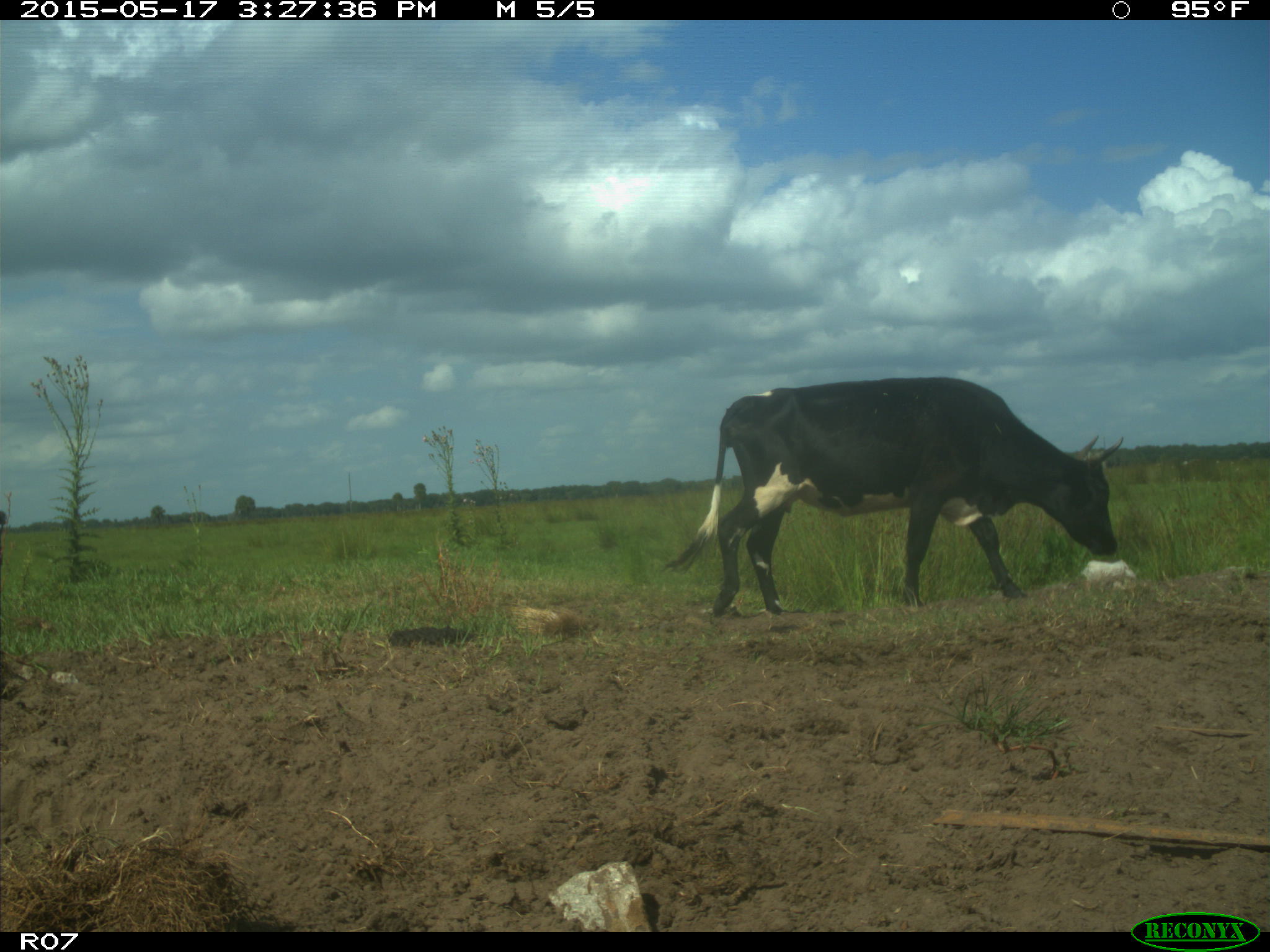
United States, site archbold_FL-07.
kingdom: Animalia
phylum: Chordata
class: Mammalia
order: Artiodactyla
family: Bovidae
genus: Bos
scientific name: Bos taurus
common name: domestic cow